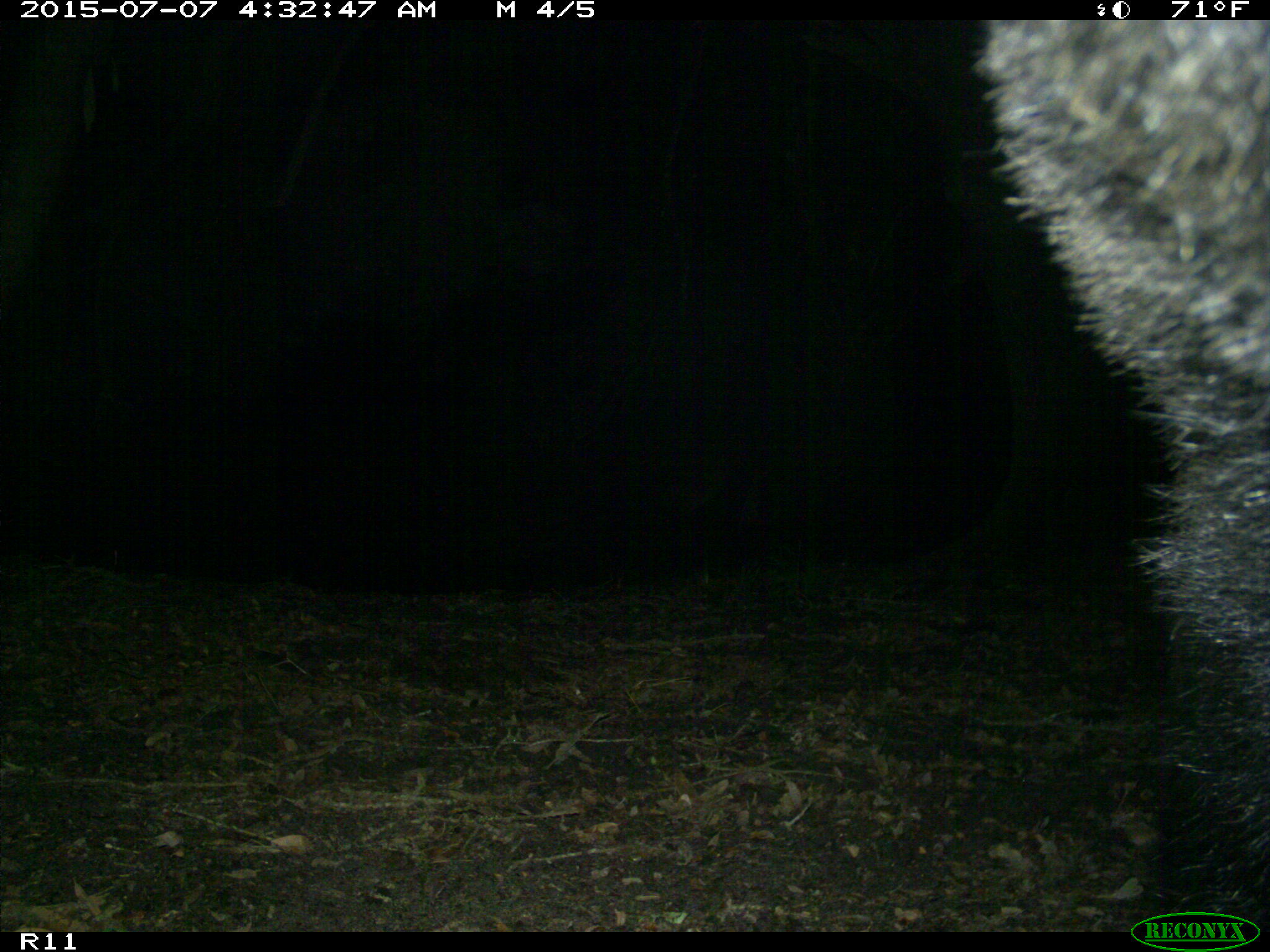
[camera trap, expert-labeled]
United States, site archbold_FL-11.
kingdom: Animalia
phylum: Chordata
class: Mammalia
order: Carnivora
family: Ursidae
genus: Ursus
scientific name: Ursus americanus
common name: american black bear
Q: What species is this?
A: Ursus americanus (american black bear).